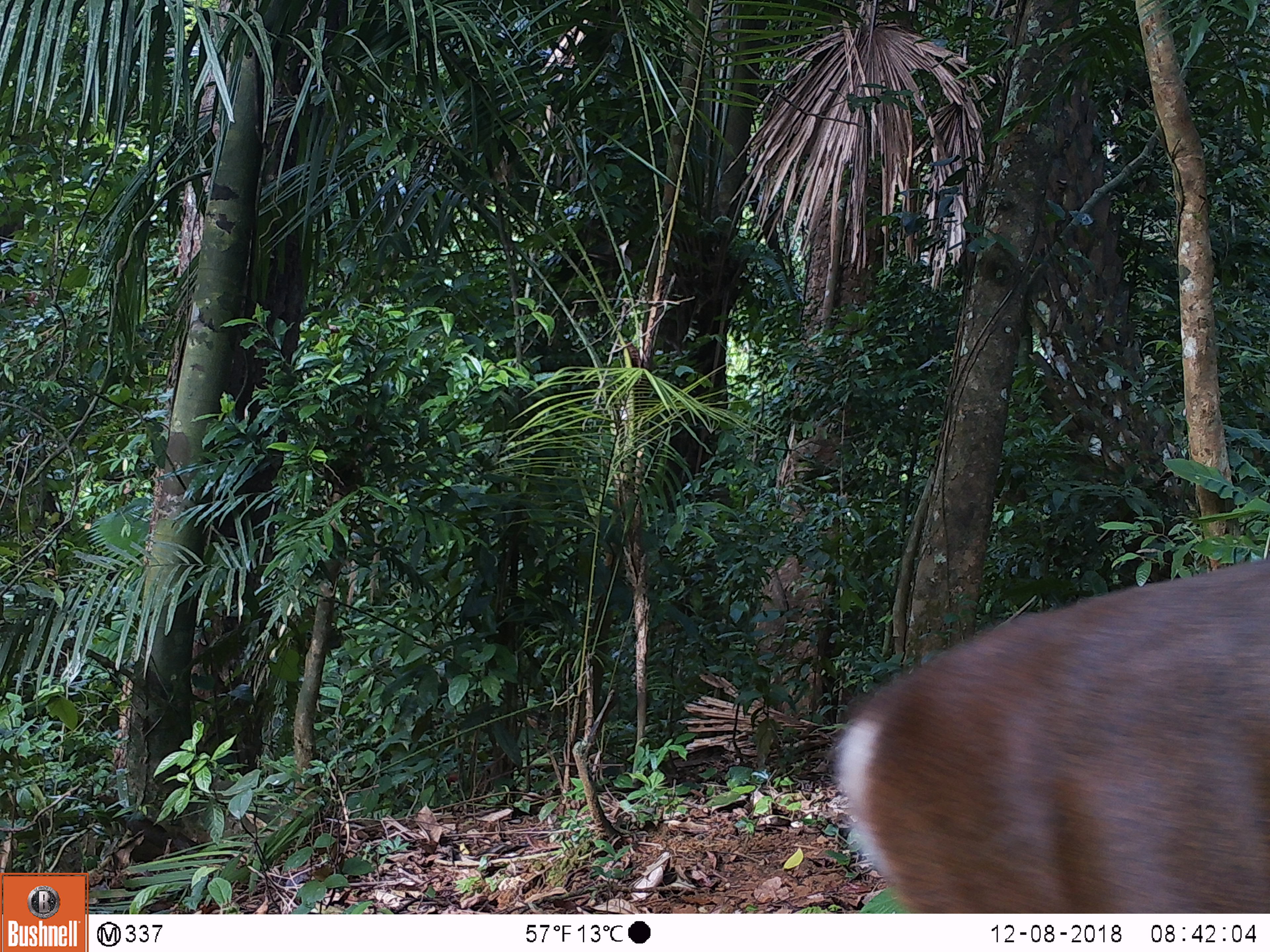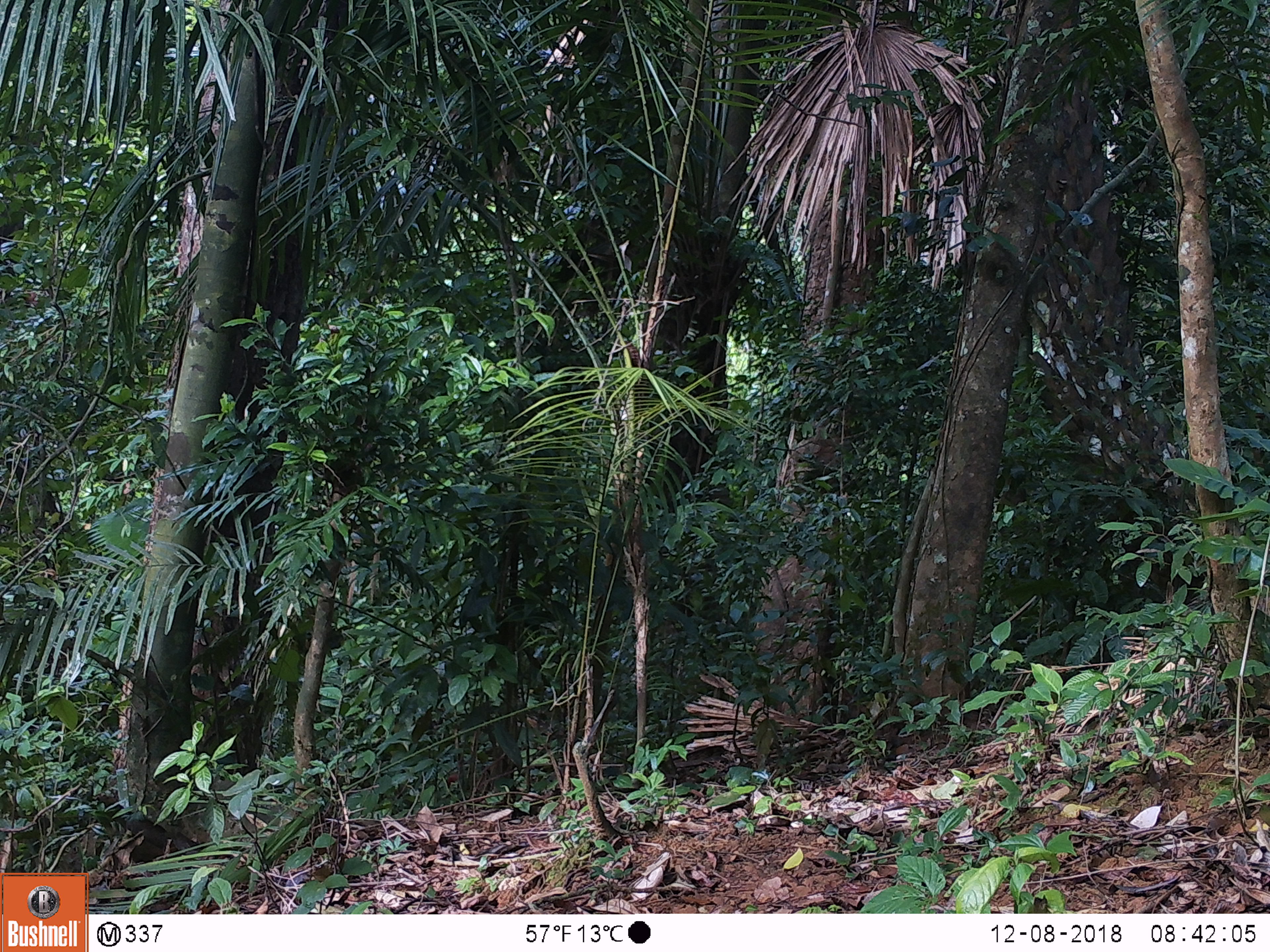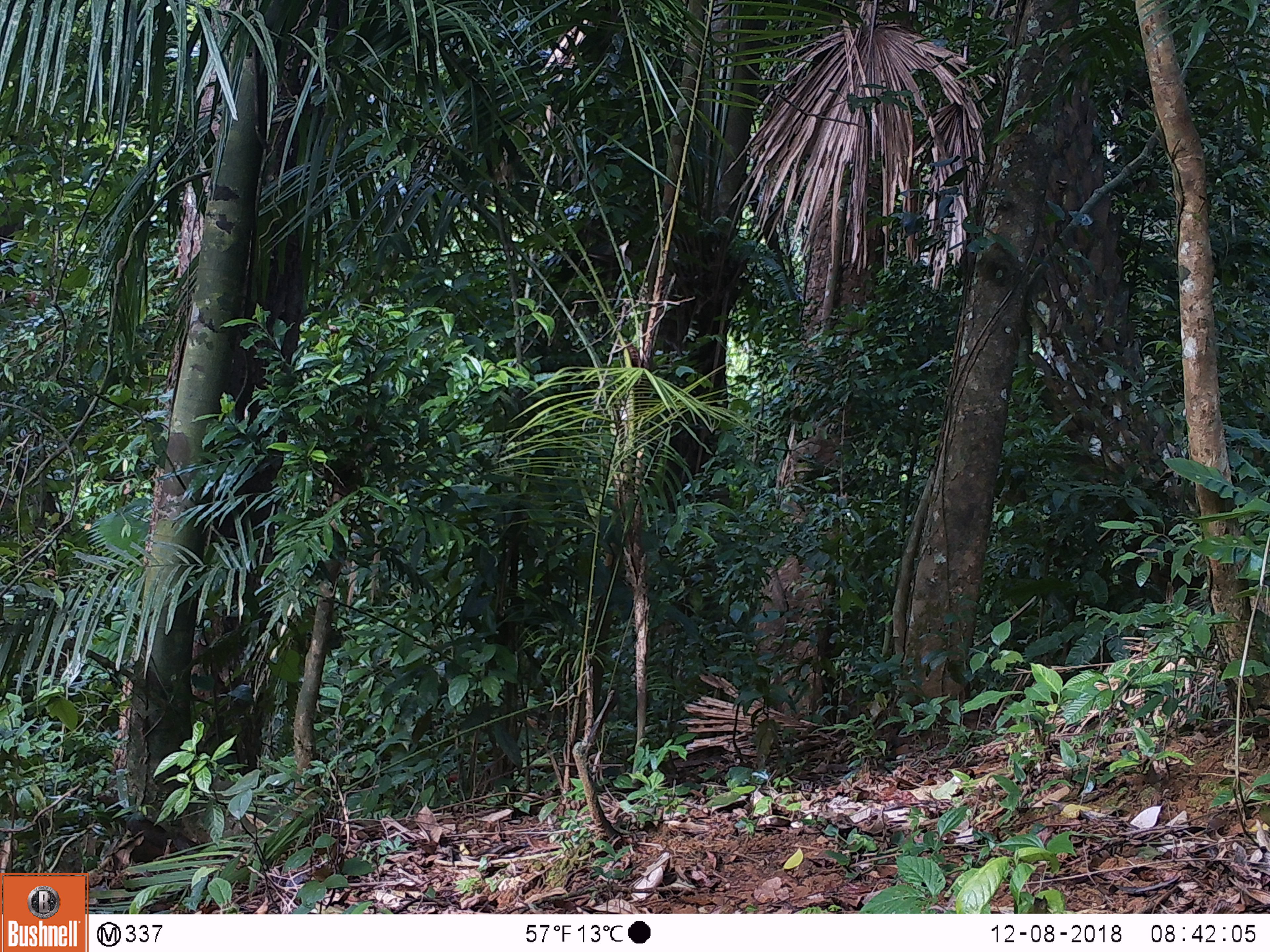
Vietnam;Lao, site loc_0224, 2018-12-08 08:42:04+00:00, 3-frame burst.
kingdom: Animalia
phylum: Chordata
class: Mammalia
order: Artiodactyla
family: Cervidae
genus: Muntiacus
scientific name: Muntiacus vuquangensis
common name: large-antlered muntjac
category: large antlered muntjac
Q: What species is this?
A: Large antlered muntjac (large-antlered muntjac) (Muntiacus vuquangensis).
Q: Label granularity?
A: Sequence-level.